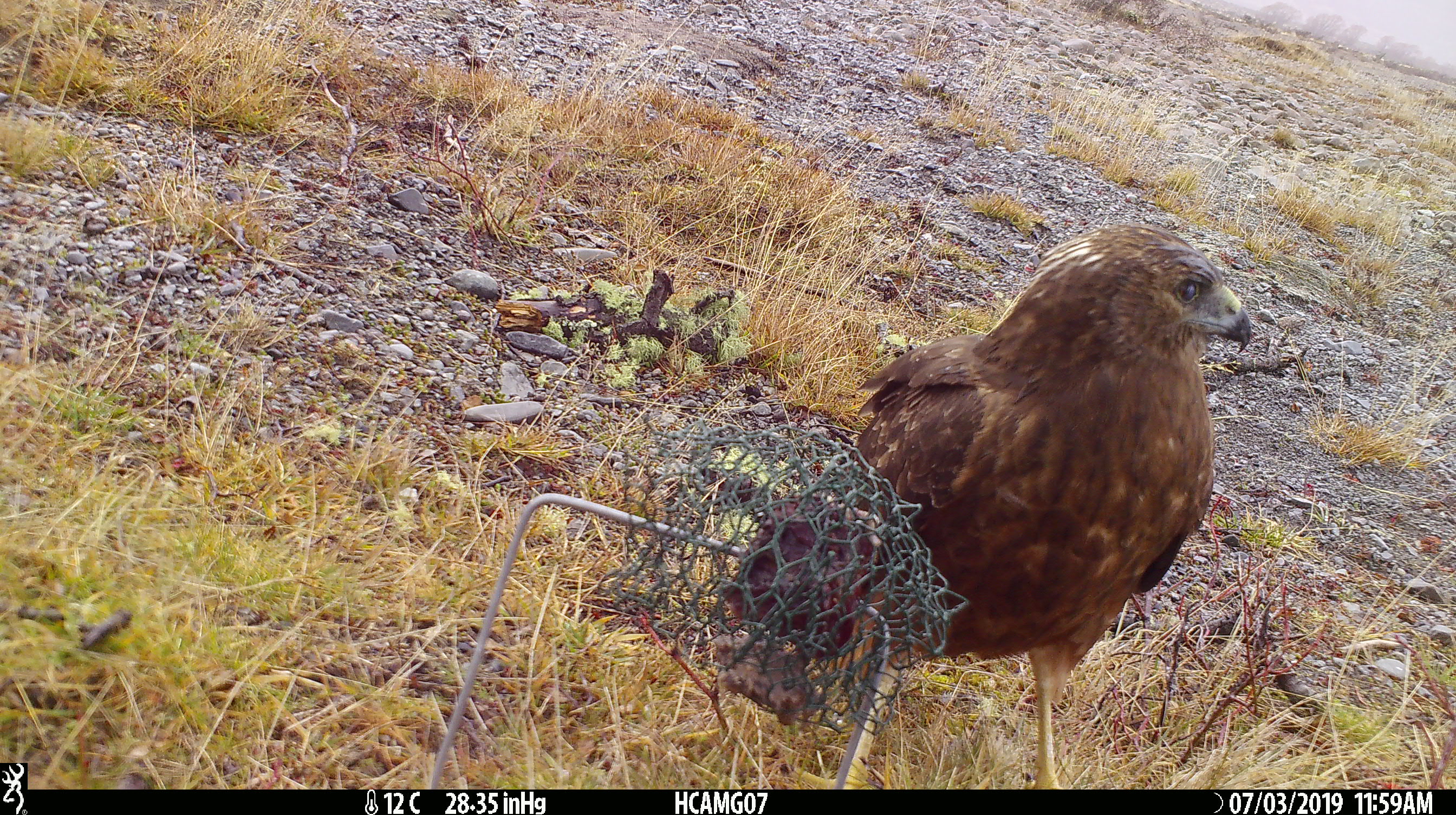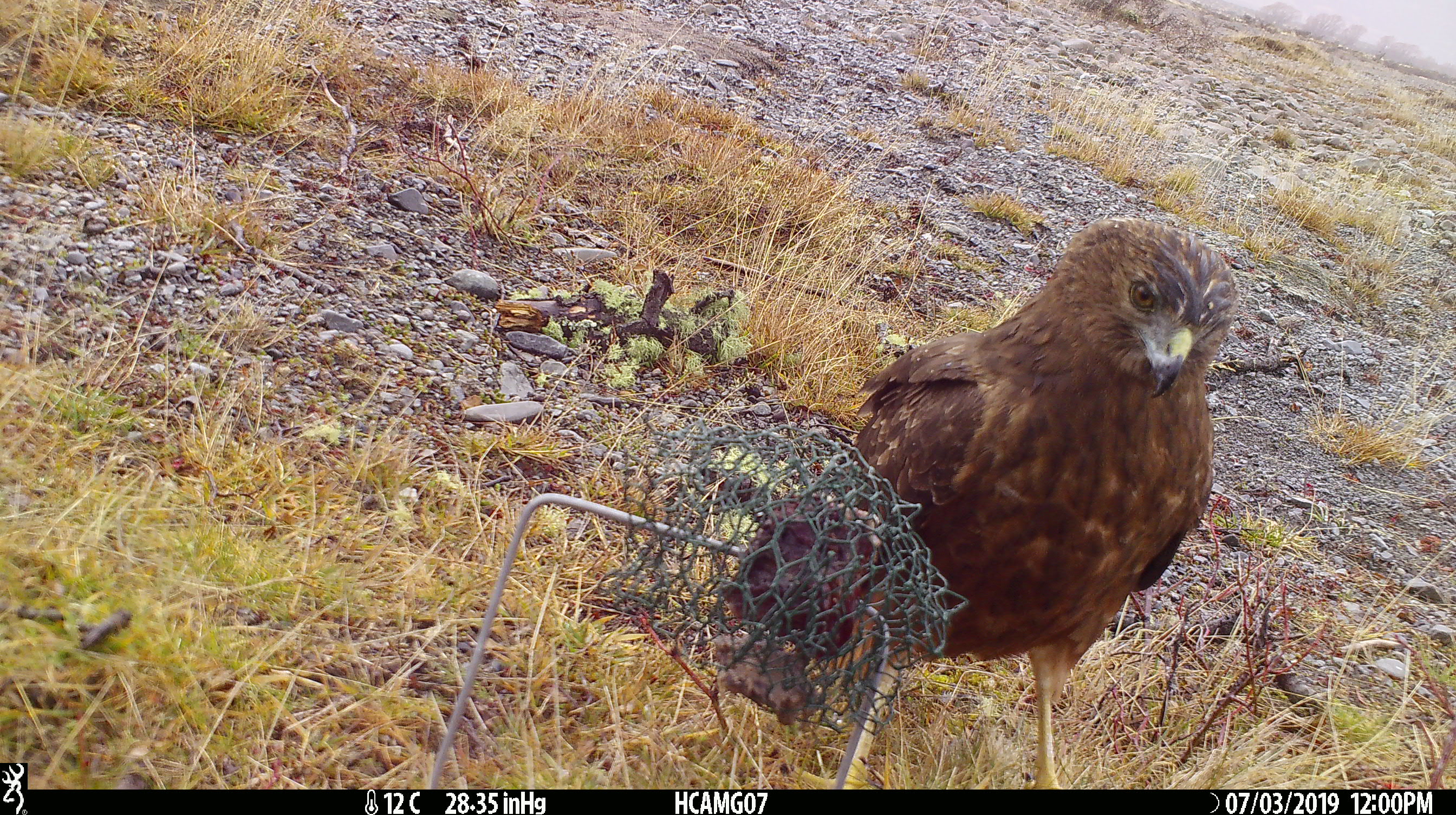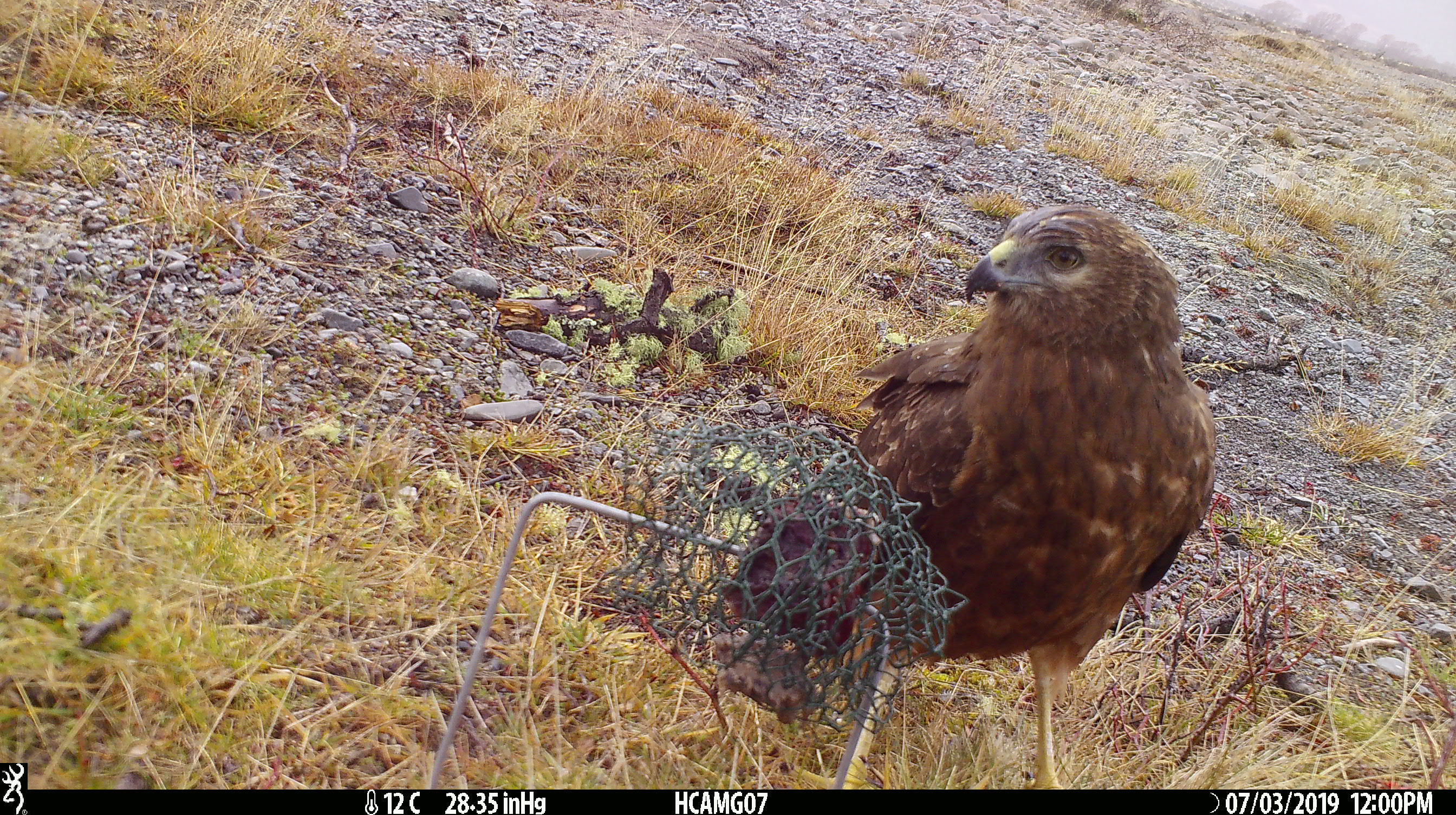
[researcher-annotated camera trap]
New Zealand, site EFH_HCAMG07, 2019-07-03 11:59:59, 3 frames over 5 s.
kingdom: Animalia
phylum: Chordata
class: Aves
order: Accipitriformes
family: Accipitridae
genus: Circus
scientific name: Circus approximans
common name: swamp harrier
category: harrier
Harrier (swamp harrier) (Circus approximans).